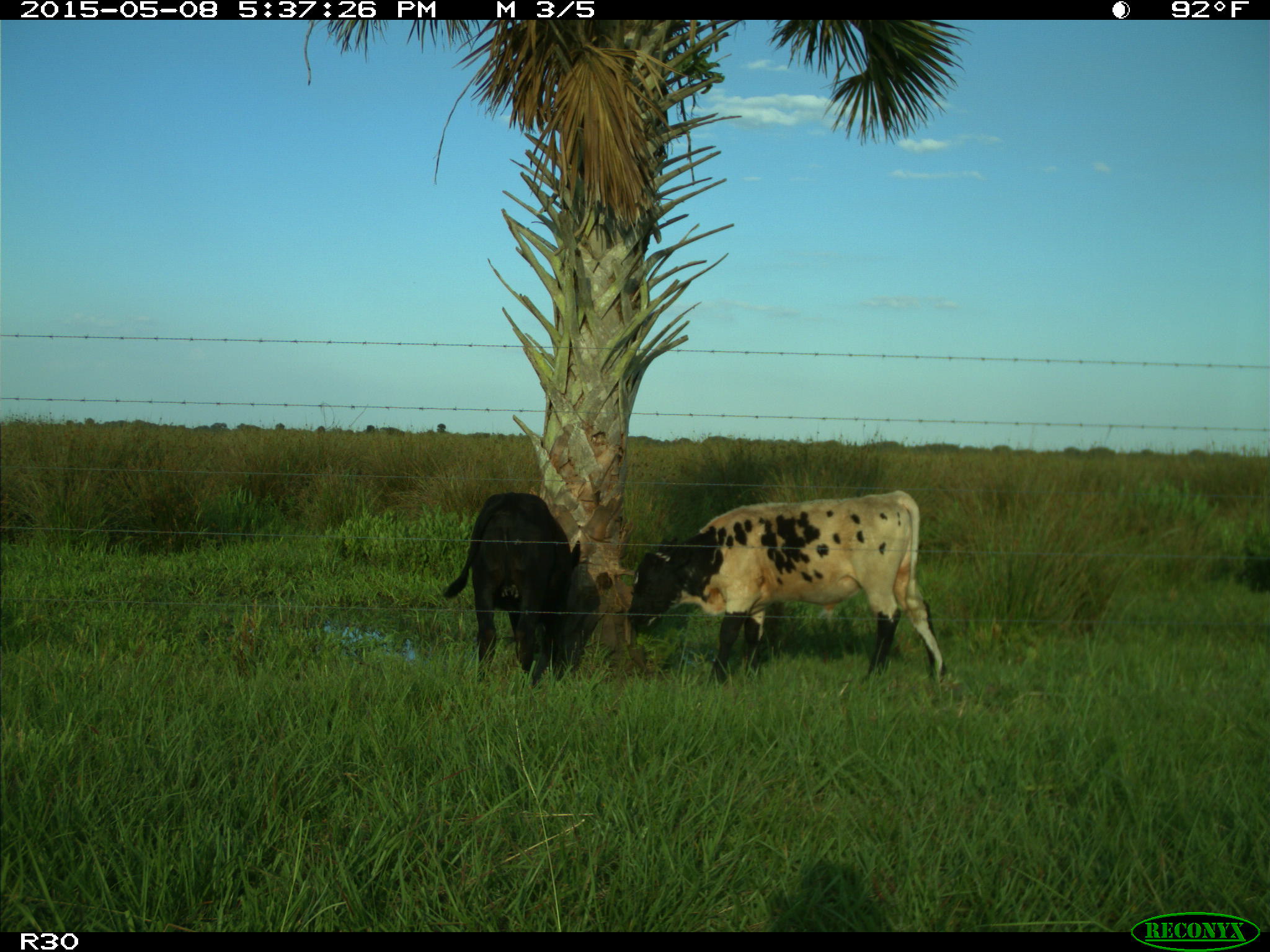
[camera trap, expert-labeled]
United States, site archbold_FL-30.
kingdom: Animalia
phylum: Chordata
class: Mammalia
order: Artiodactyla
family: Bovidae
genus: Bos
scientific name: Bos taurus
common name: domestic cow